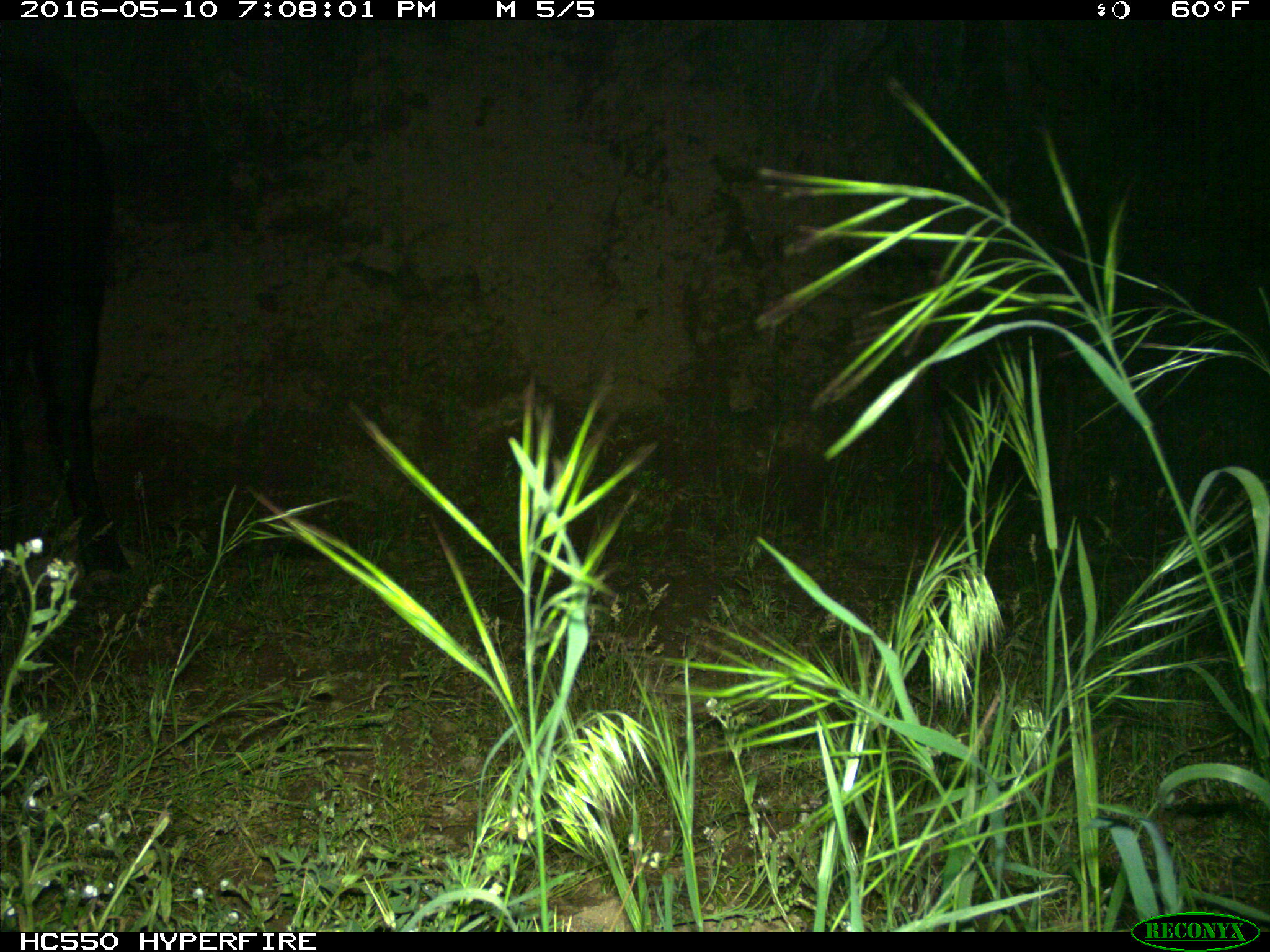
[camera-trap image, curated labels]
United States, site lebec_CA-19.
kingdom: Animalia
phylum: Chordata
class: Mammalia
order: Artiodactyla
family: Bovidae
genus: Bos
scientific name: Bos taurus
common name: domestic cow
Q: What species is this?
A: Bos taurus (domestic cow).